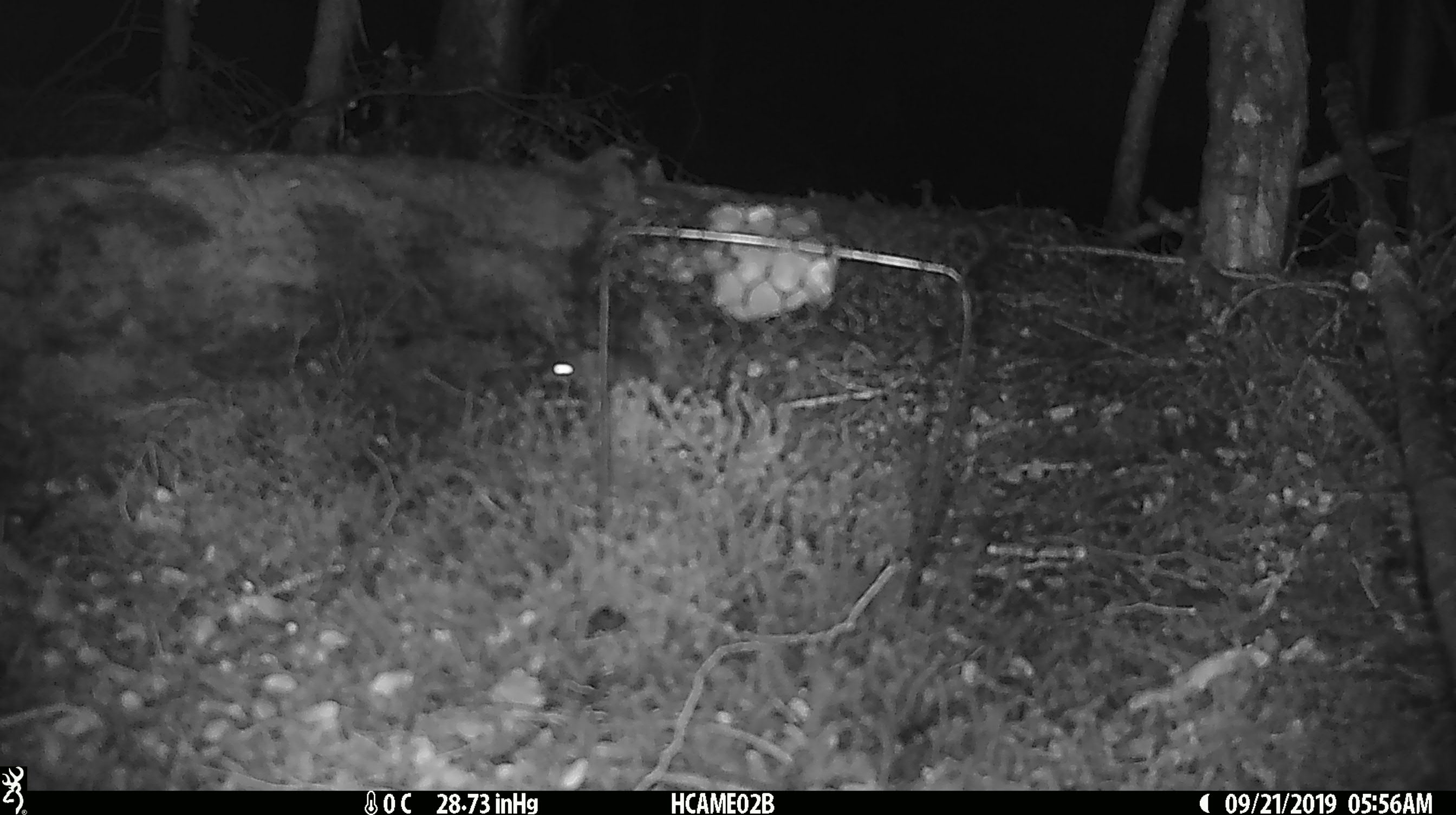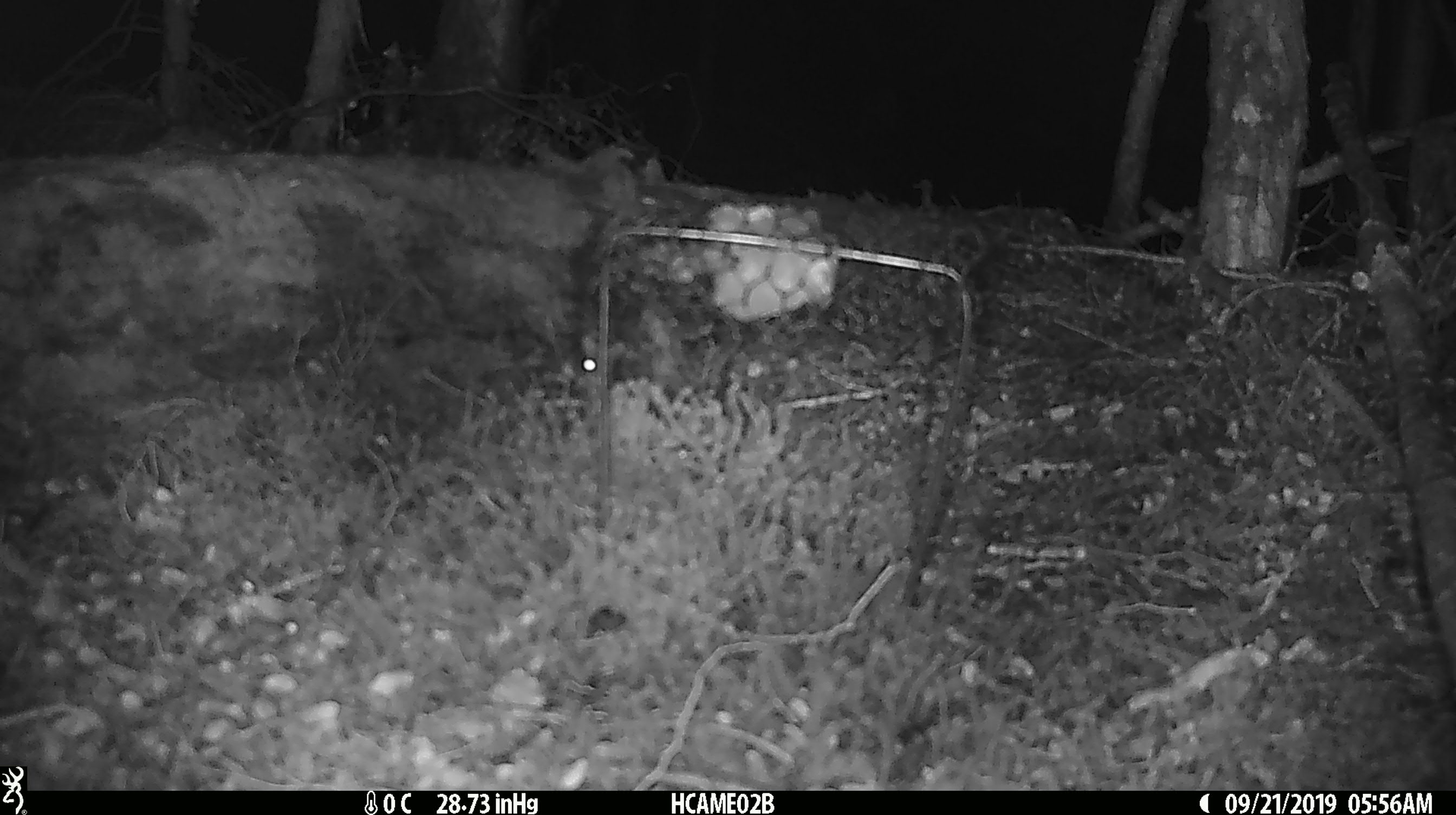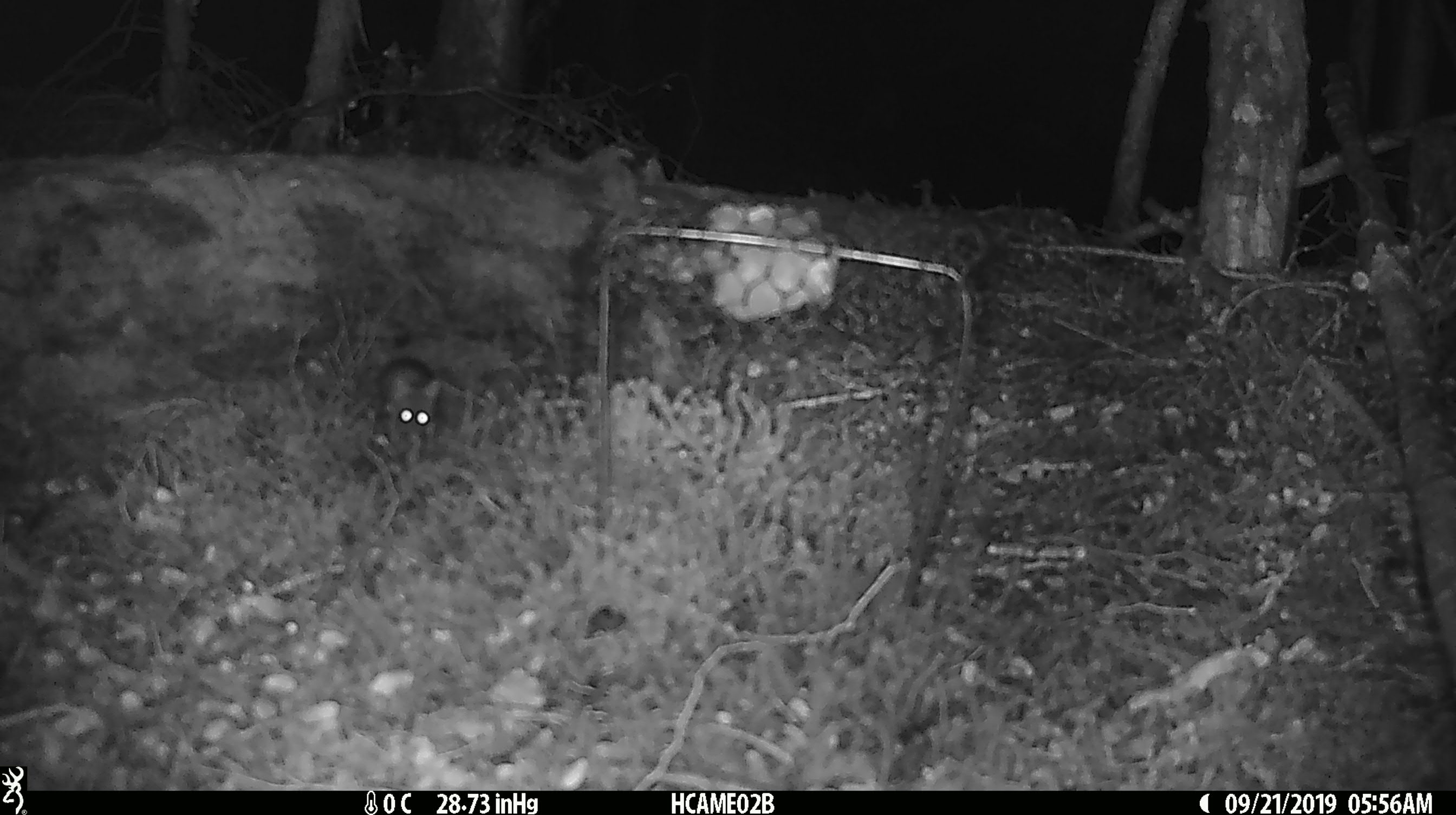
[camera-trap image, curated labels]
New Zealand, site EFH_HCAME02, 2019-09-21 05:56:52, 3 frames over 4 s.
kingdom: Animalia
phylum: Chordata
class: Mammalia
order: Rodentia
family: Muridae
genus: Mus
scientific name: Mus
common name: mouse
Mouse (Mus).